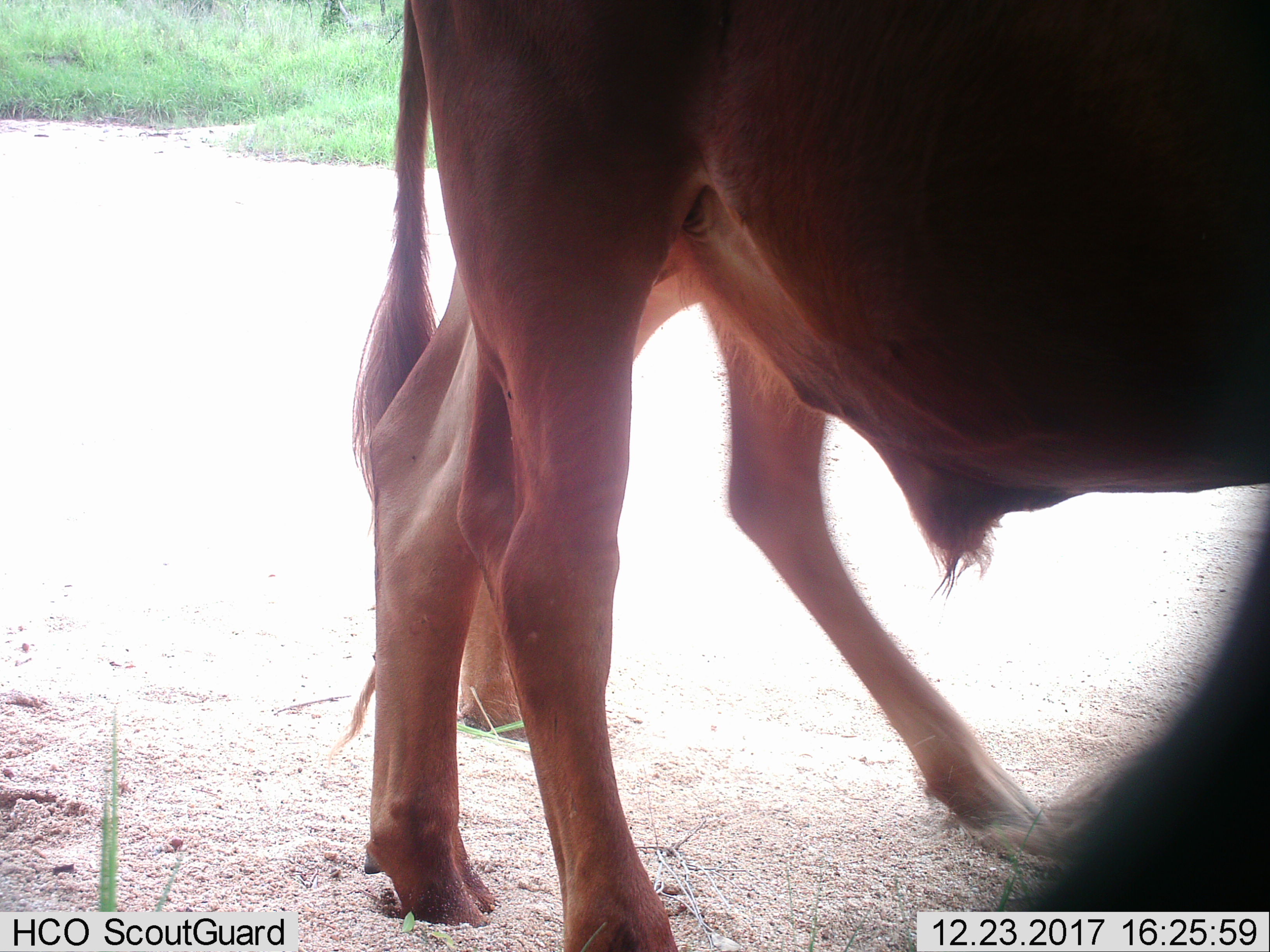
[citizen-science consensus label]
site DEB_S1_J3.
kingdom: Animalia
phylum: Chordata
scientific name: Vertebrata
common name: domestic animal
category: domesticanimal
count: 2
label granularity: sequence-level